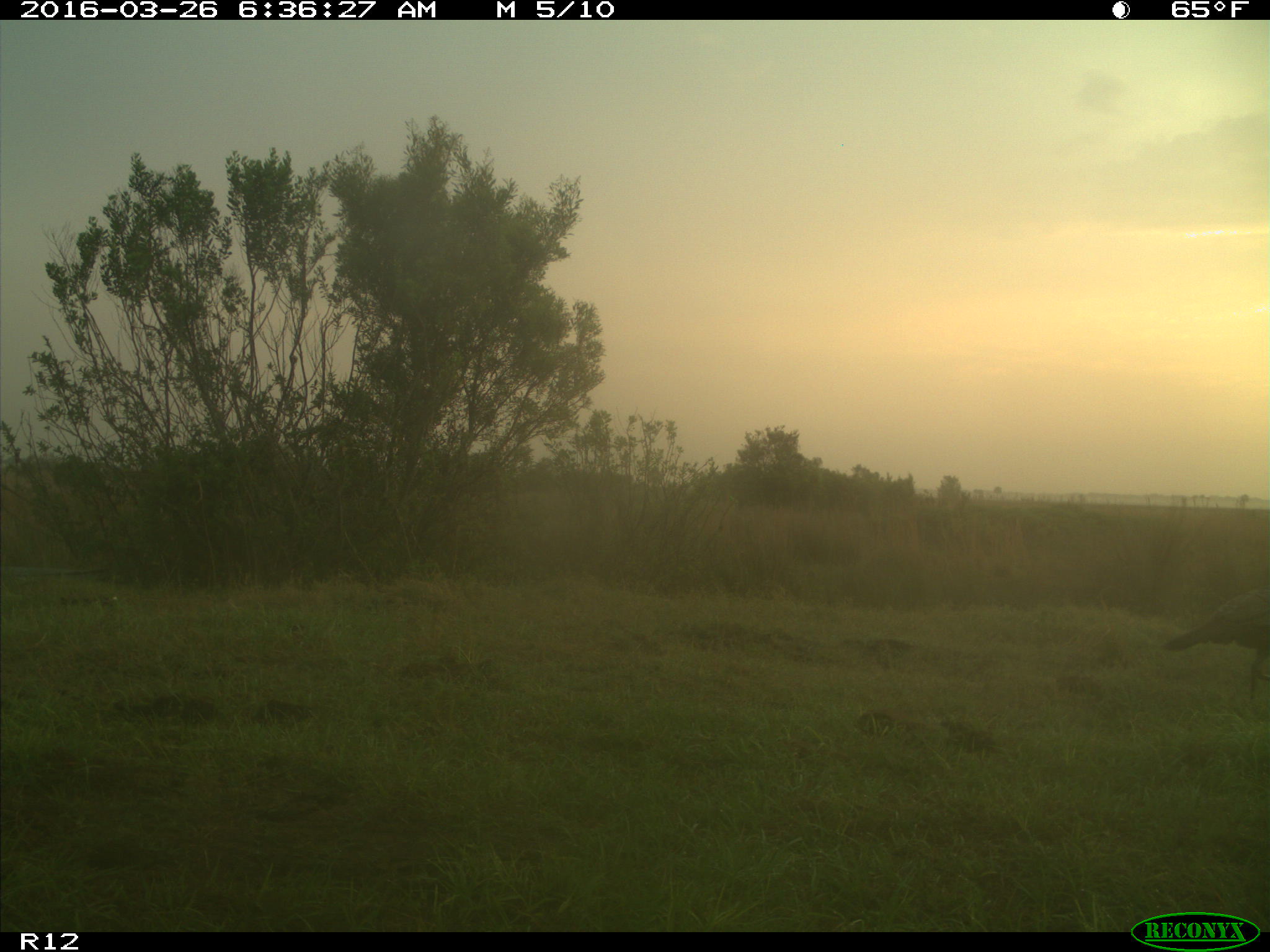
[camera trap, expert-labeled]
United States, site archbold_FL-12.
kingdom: Animalia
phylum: Chordata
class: Aves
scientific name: Aves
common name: birds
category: unidentified bird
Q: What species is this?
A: Unidentified bird (birds) (Aves).